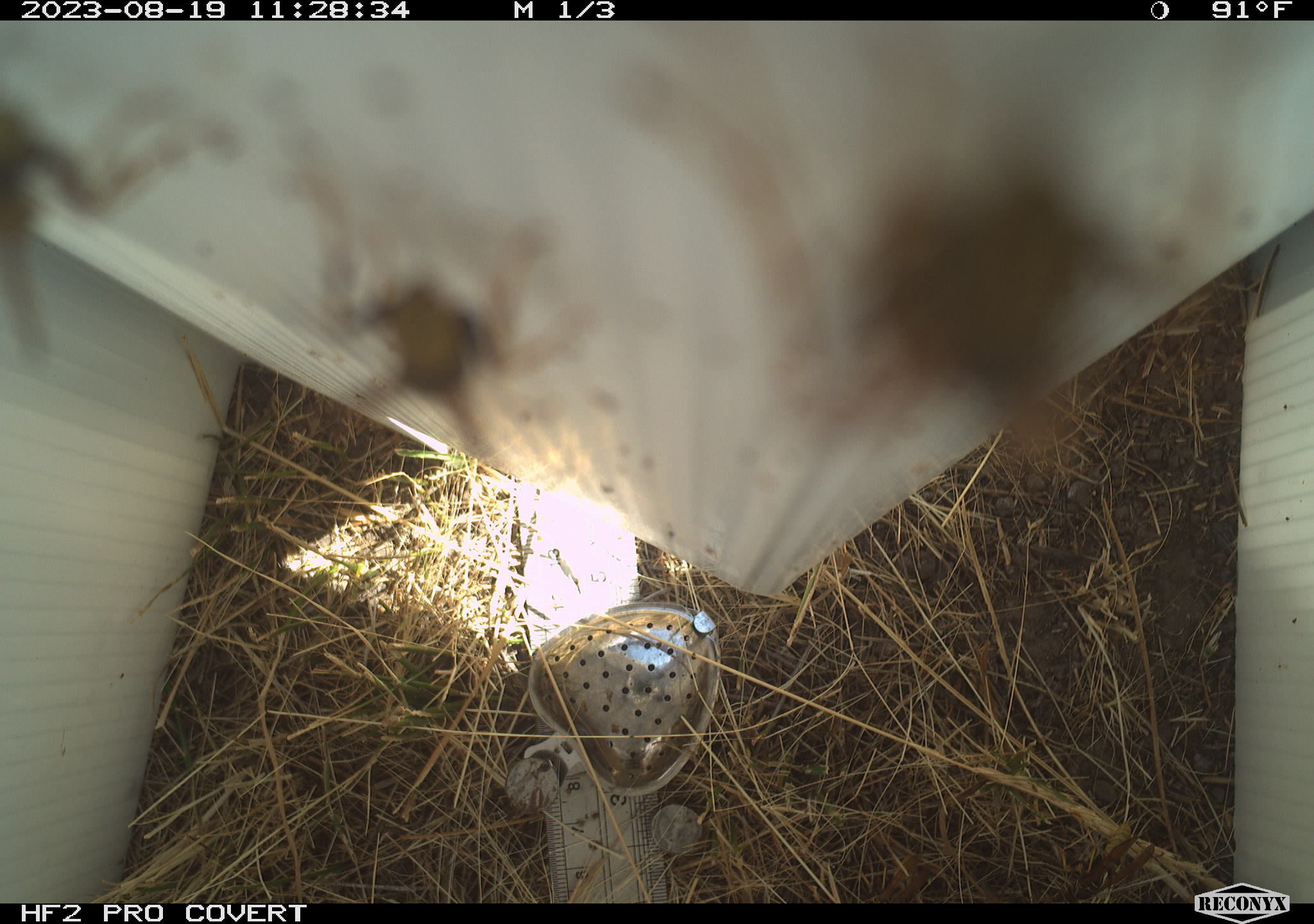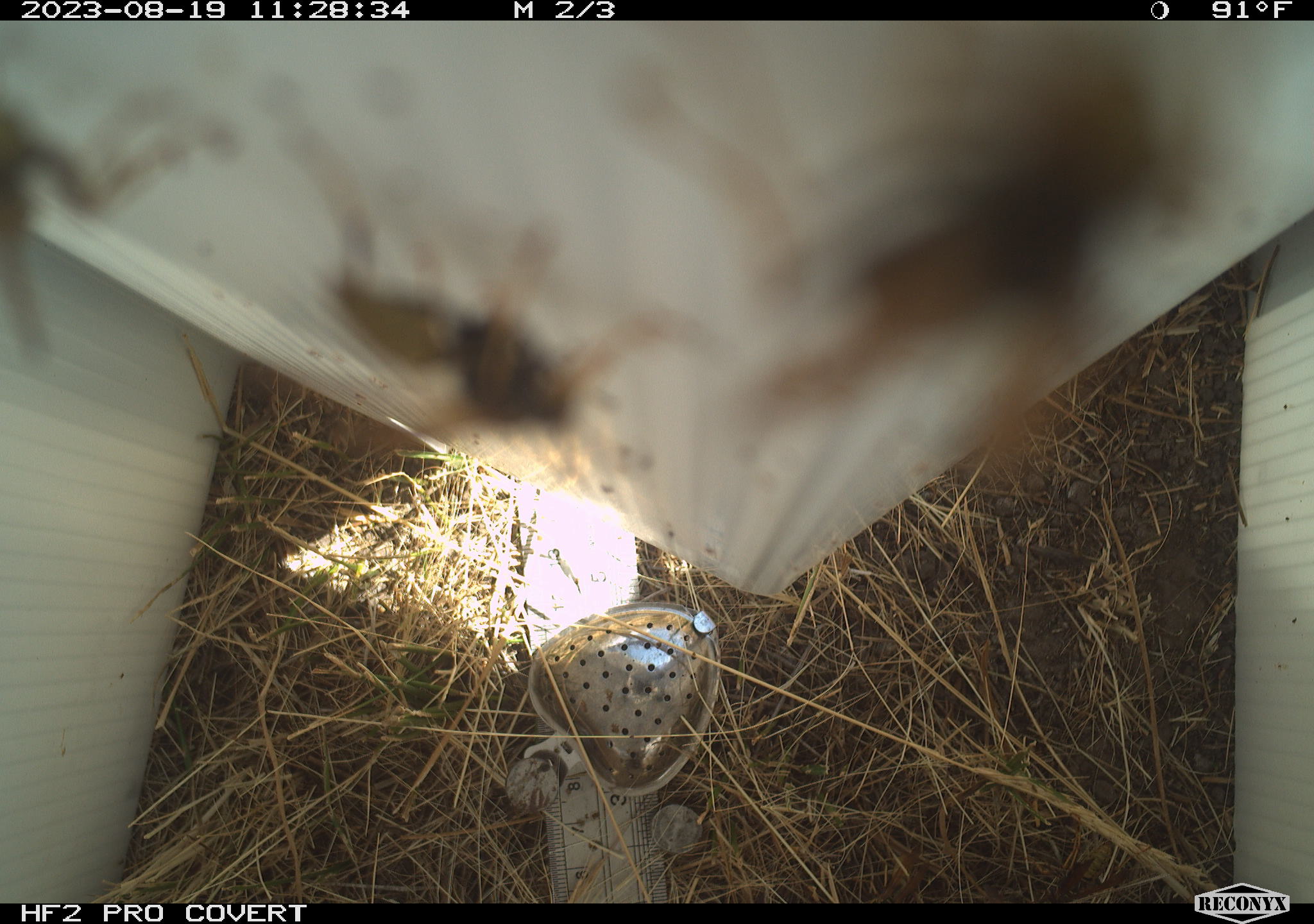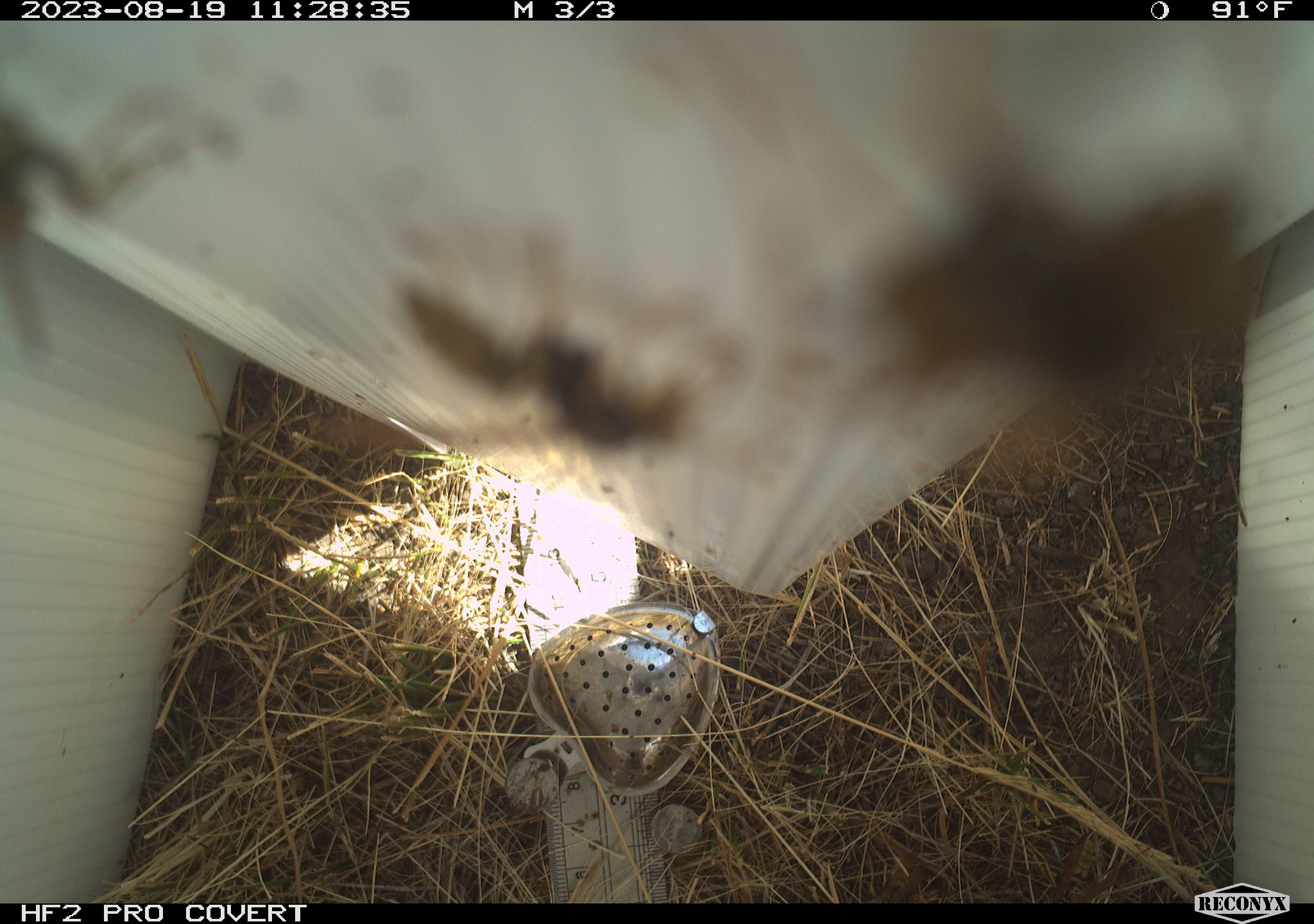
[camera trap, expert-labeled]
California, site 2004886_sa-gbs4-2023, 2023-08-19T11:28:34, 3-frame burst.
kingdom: Animalia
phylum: Arthropoda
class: Insecta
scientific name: Insecta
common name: insect